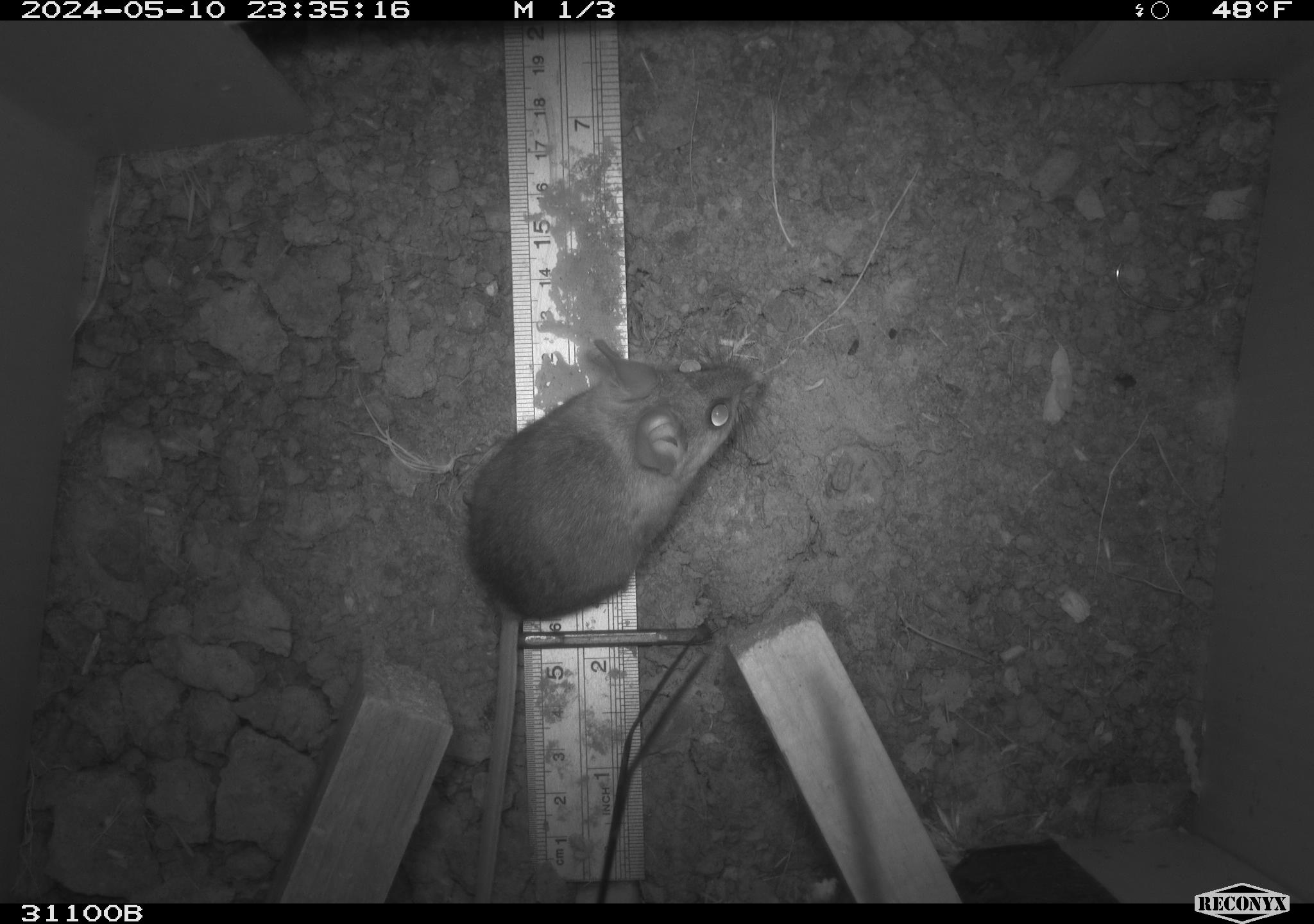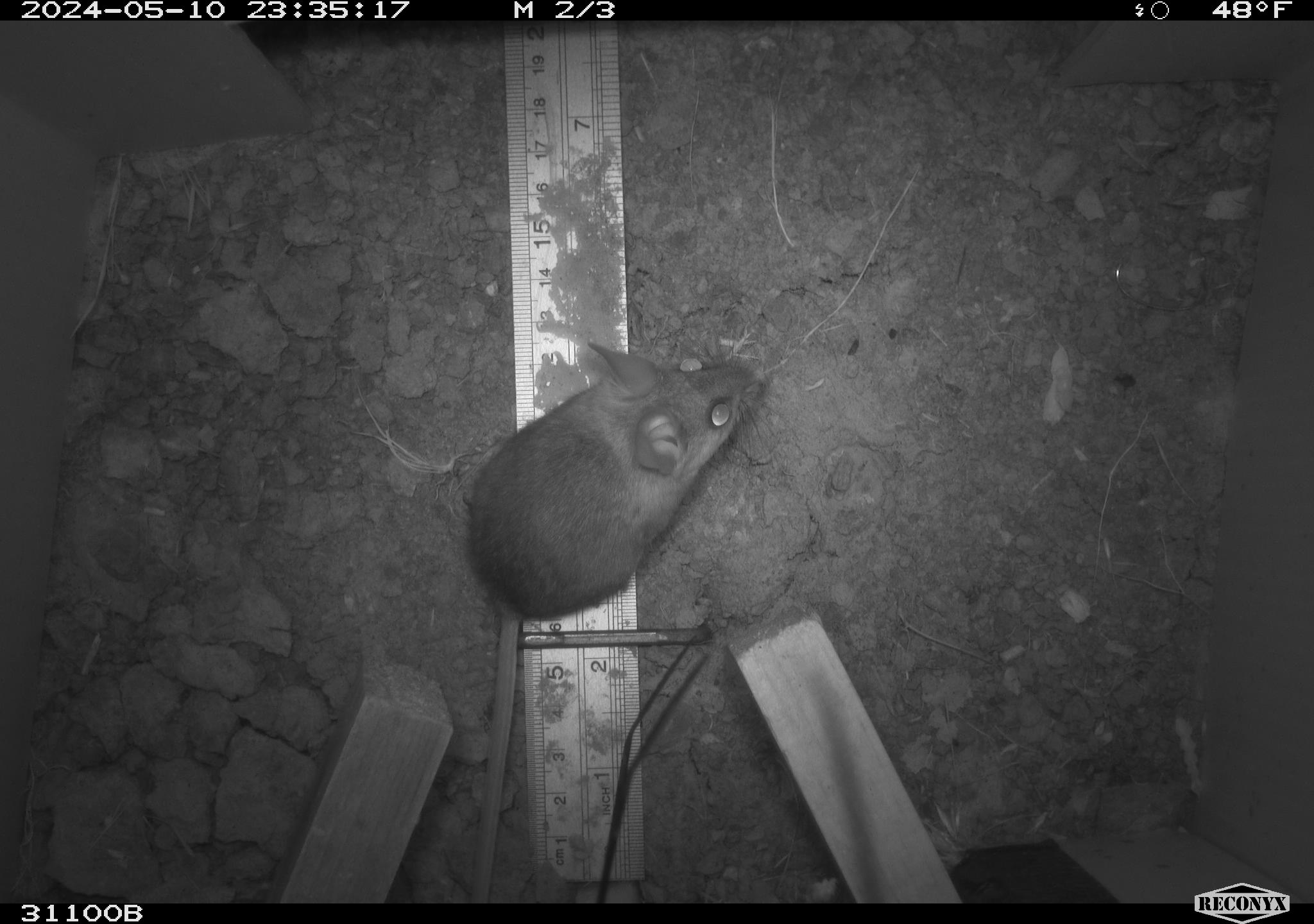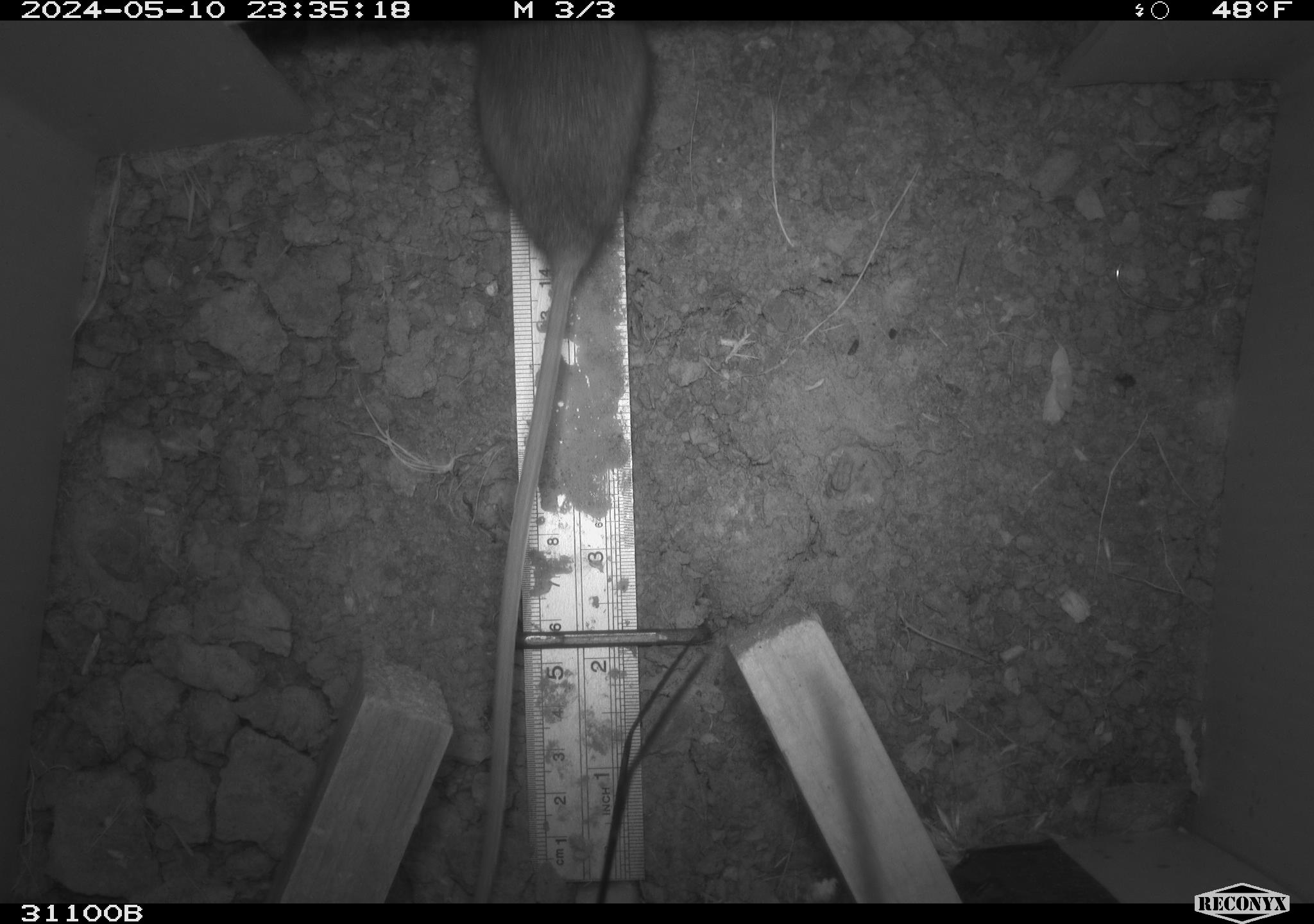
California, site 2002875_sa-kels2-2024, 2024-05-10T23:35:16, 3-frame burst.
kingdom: Animalia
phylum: Chordata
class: Mammalia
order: Rodentia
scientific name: Rodentia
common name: rodent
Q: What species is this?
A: Rodent (Rodentia).